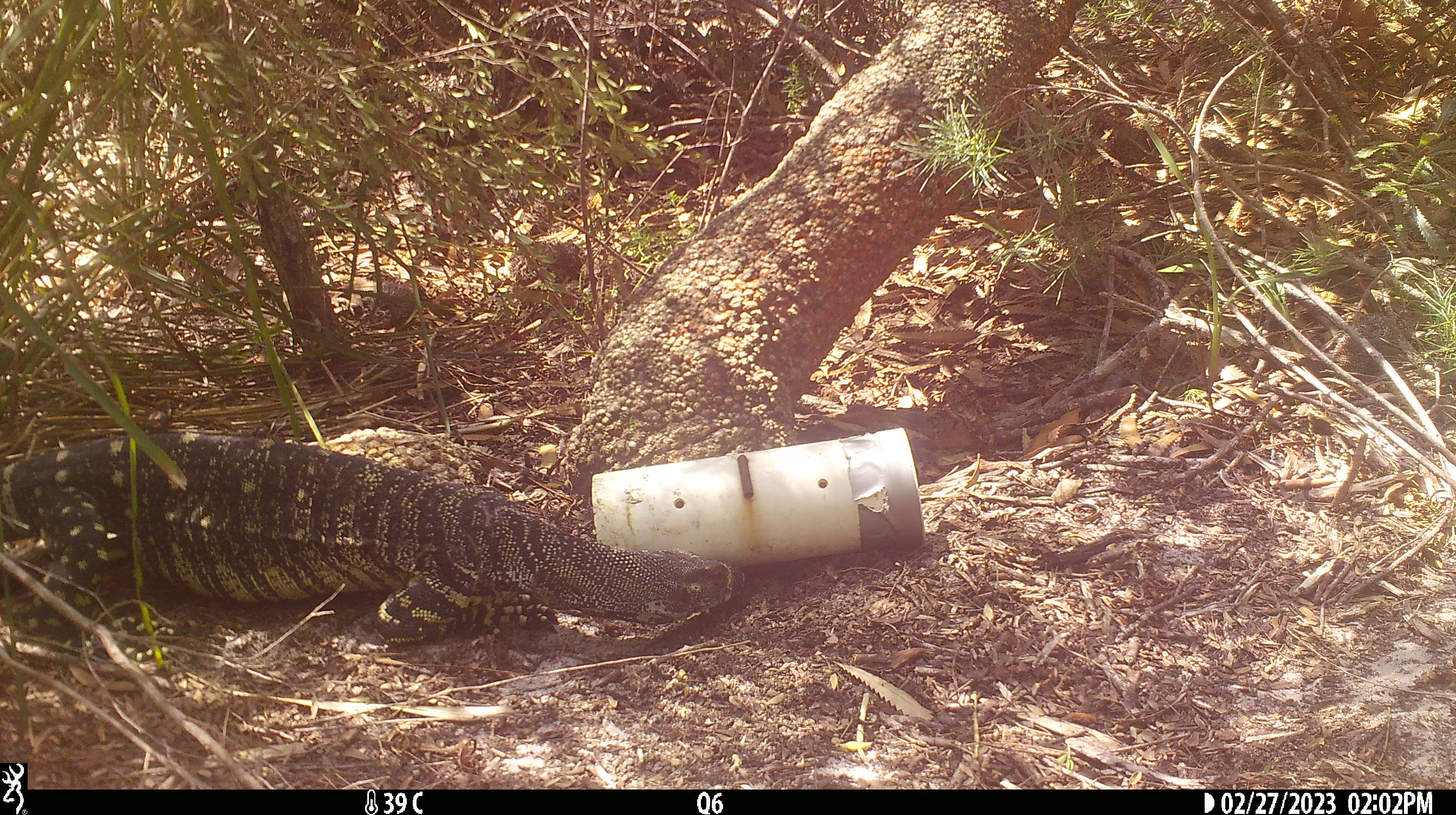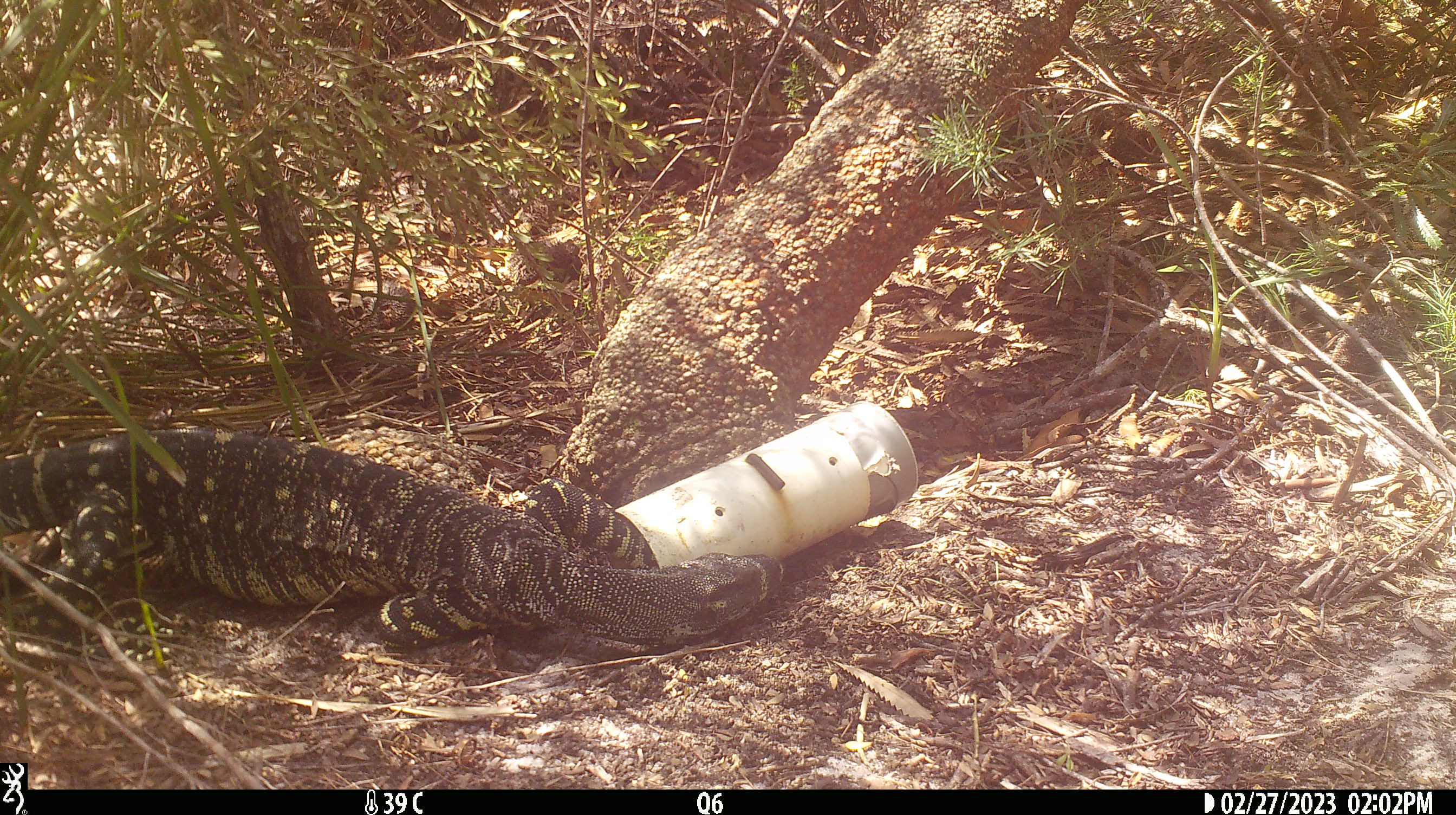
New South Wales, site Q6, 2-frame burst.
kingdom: Animalia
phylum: Chordata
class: Reptilia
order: Squamata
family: Varanidae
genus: Varanus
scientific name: Varanus varius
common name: lace monitor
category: goanna